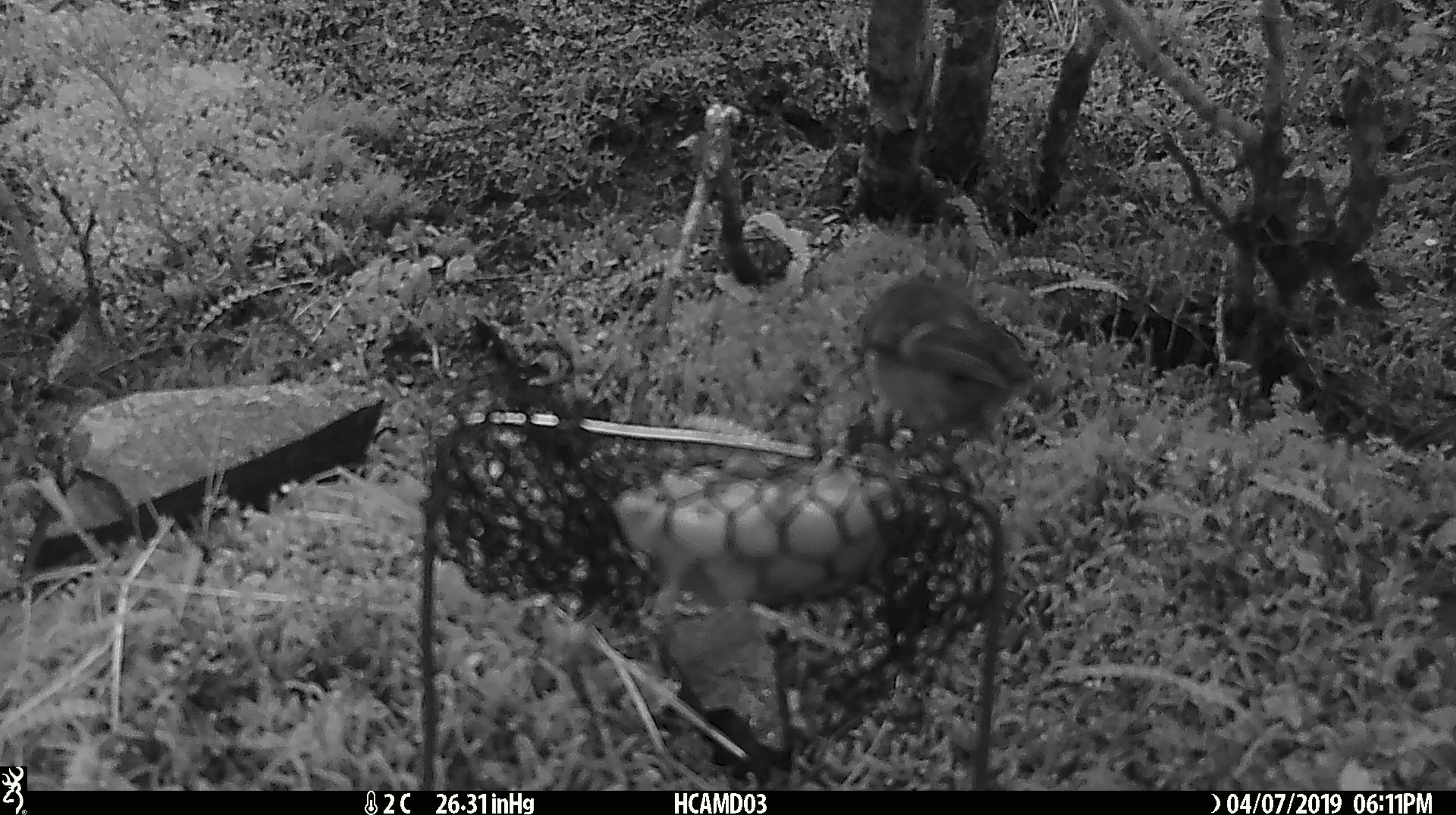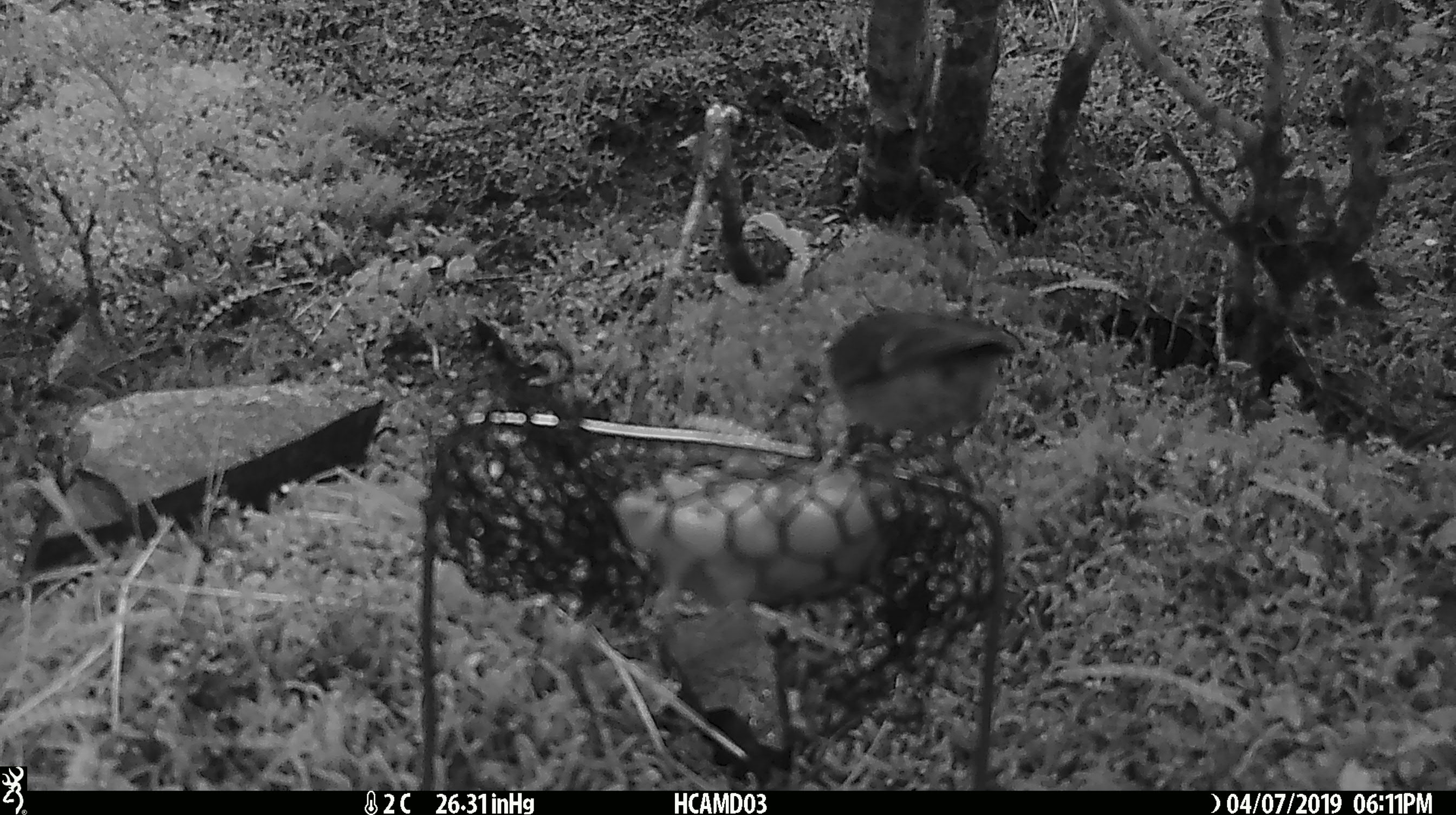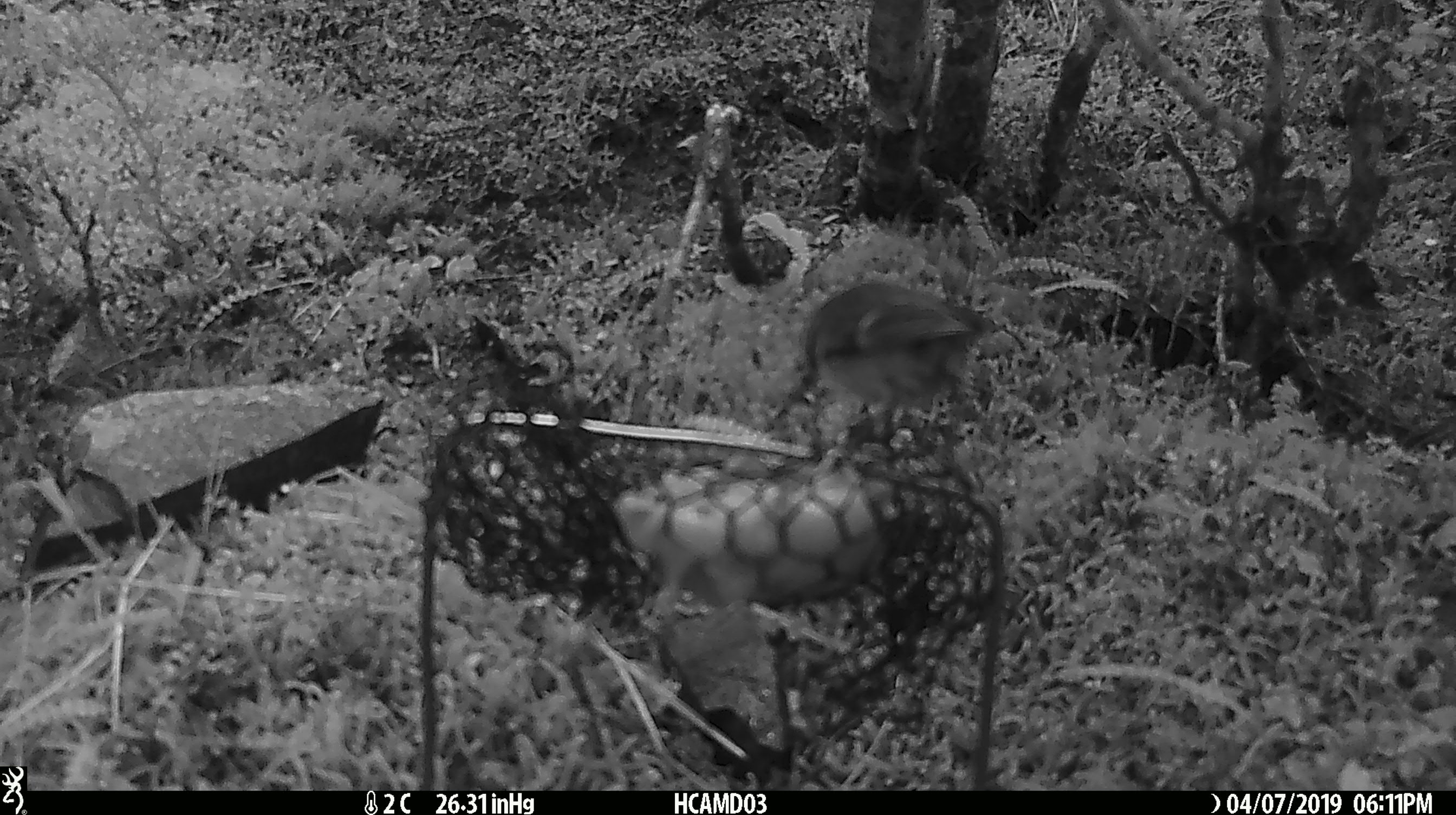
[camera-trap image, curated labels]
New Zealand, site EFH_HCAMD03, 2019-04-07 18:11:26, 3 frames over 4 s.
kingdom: Animalia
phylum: Chordata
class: Aves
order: Passeriformes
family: Acanthisittidae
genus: Acanthisitta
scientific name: Acanthisitta chloris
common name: rifleman